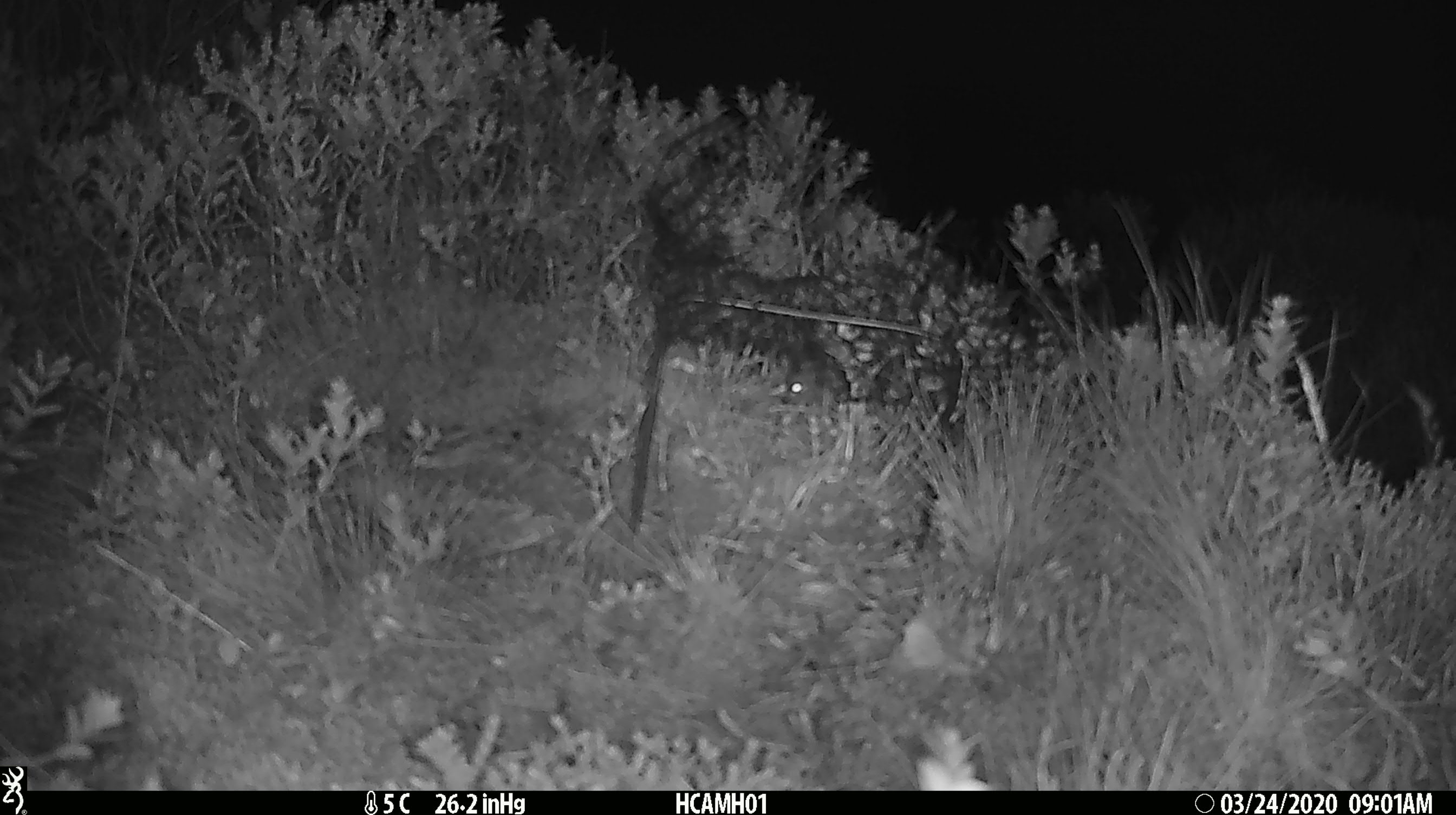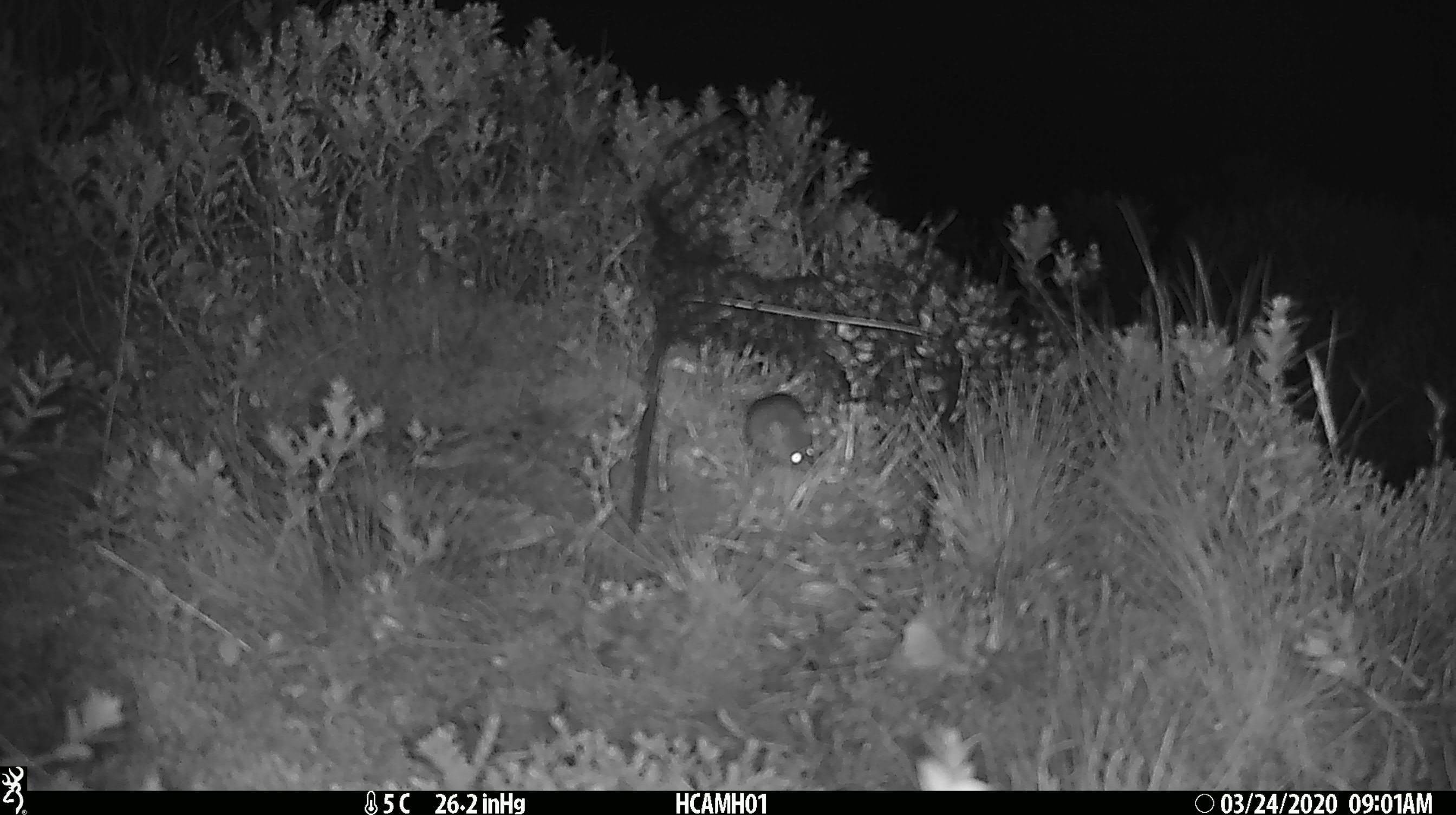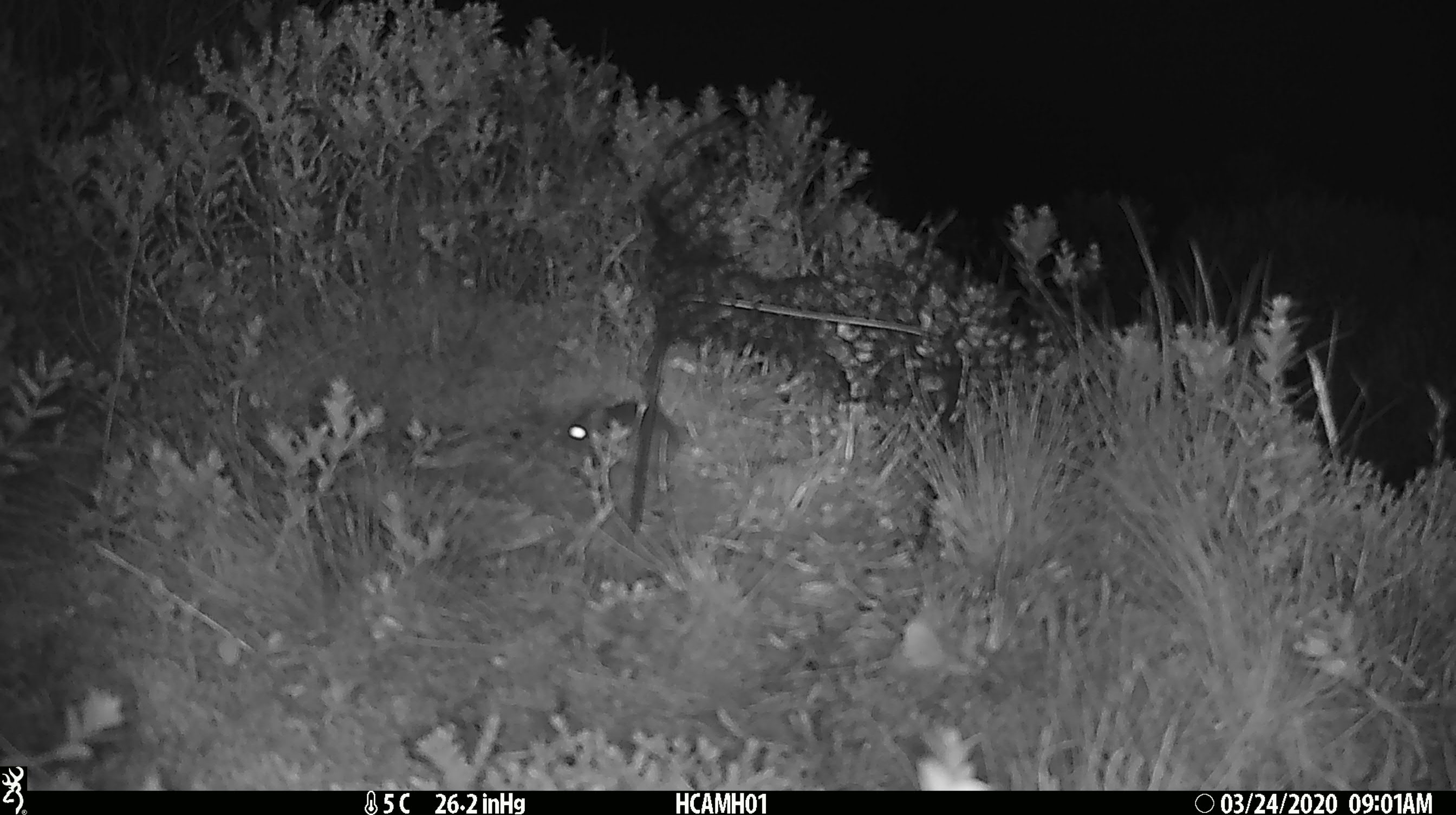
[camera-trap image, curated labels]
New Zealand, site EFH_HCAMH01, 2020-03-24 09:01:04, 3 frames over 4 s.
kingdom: Animalia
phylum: Chordata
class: Mammalia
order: Rodentia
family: Muridae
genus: Mus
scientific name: Mus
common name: mouse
Mouse (Mus).